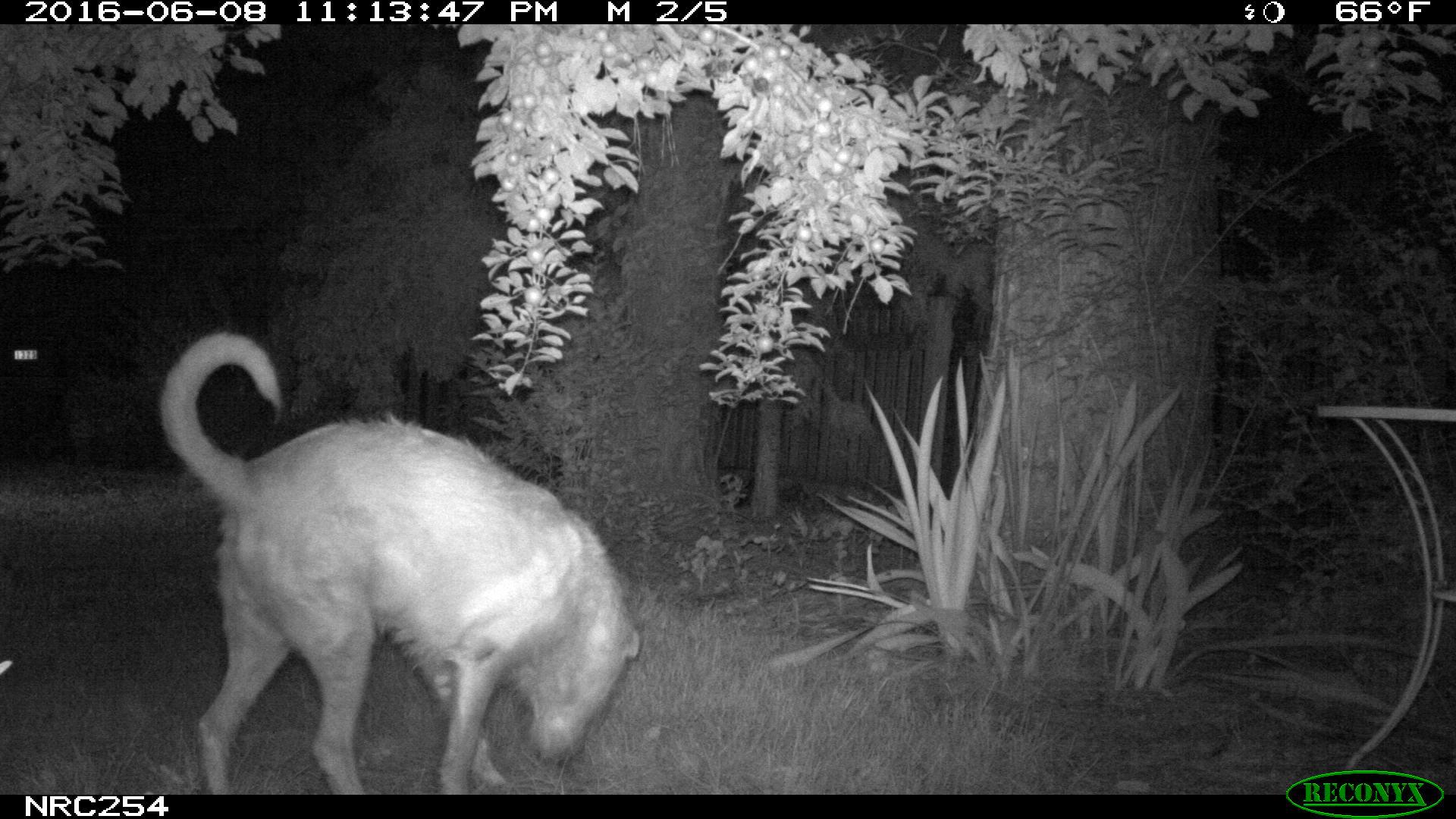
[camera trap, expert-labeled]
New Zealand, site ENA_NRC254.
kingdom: Animalia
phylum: Chordata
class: Mammalia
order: Carnivora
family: Canidae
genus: Canis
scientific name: Canis familiaris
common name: domestic dog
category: dog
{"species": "dog (domestic dog) (Canis familiaris)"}